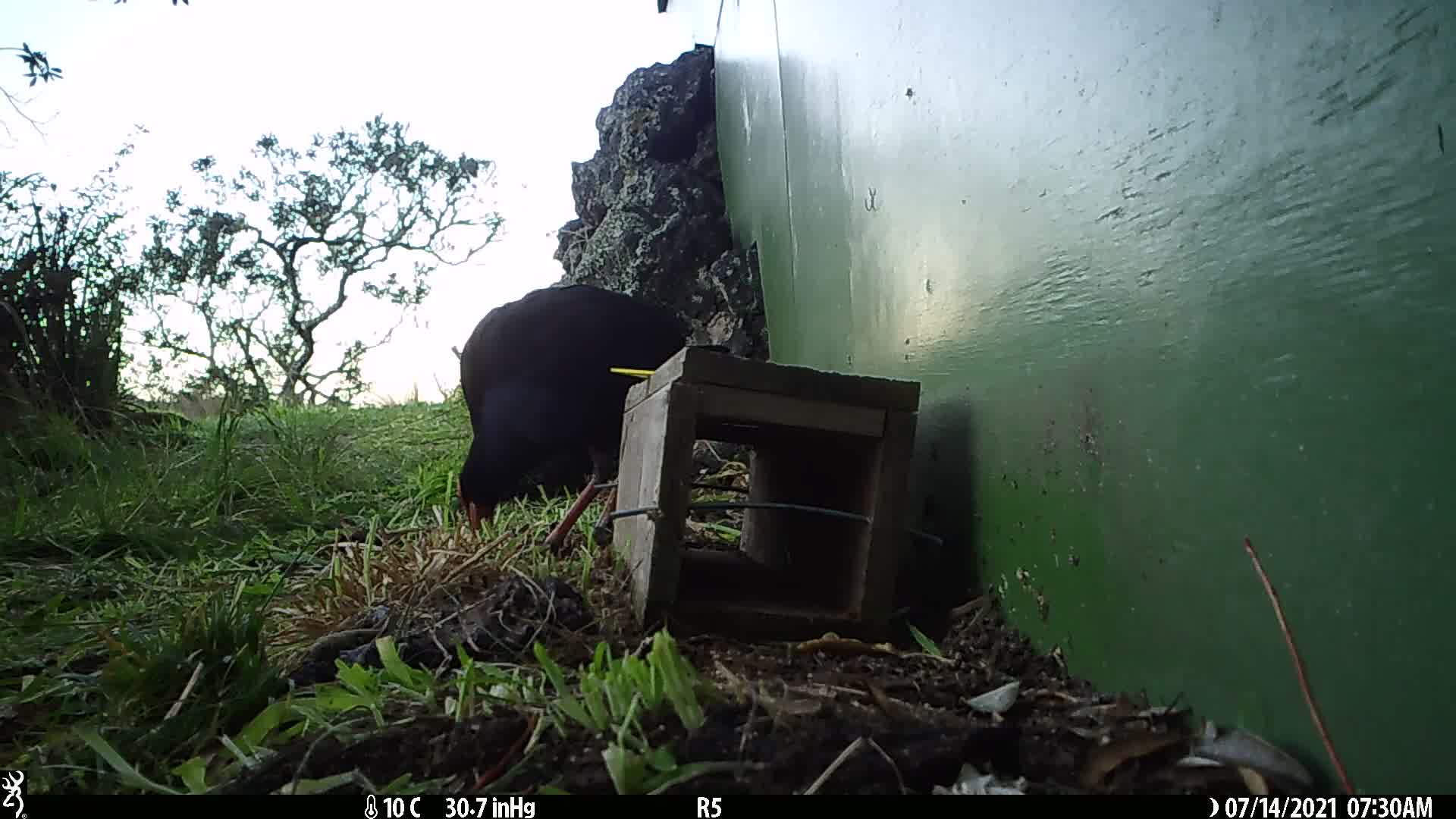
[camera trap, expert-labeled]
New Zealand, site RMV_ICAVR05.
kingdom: Animalia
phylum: Chordata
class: Aves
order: Gruiformes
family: Rallidae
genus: Porphyrio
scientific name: Porphyrio melanotus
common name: australasian swamphen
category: pukeko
Pukeko (australasian swamphen) (Porphyrio melanotus).